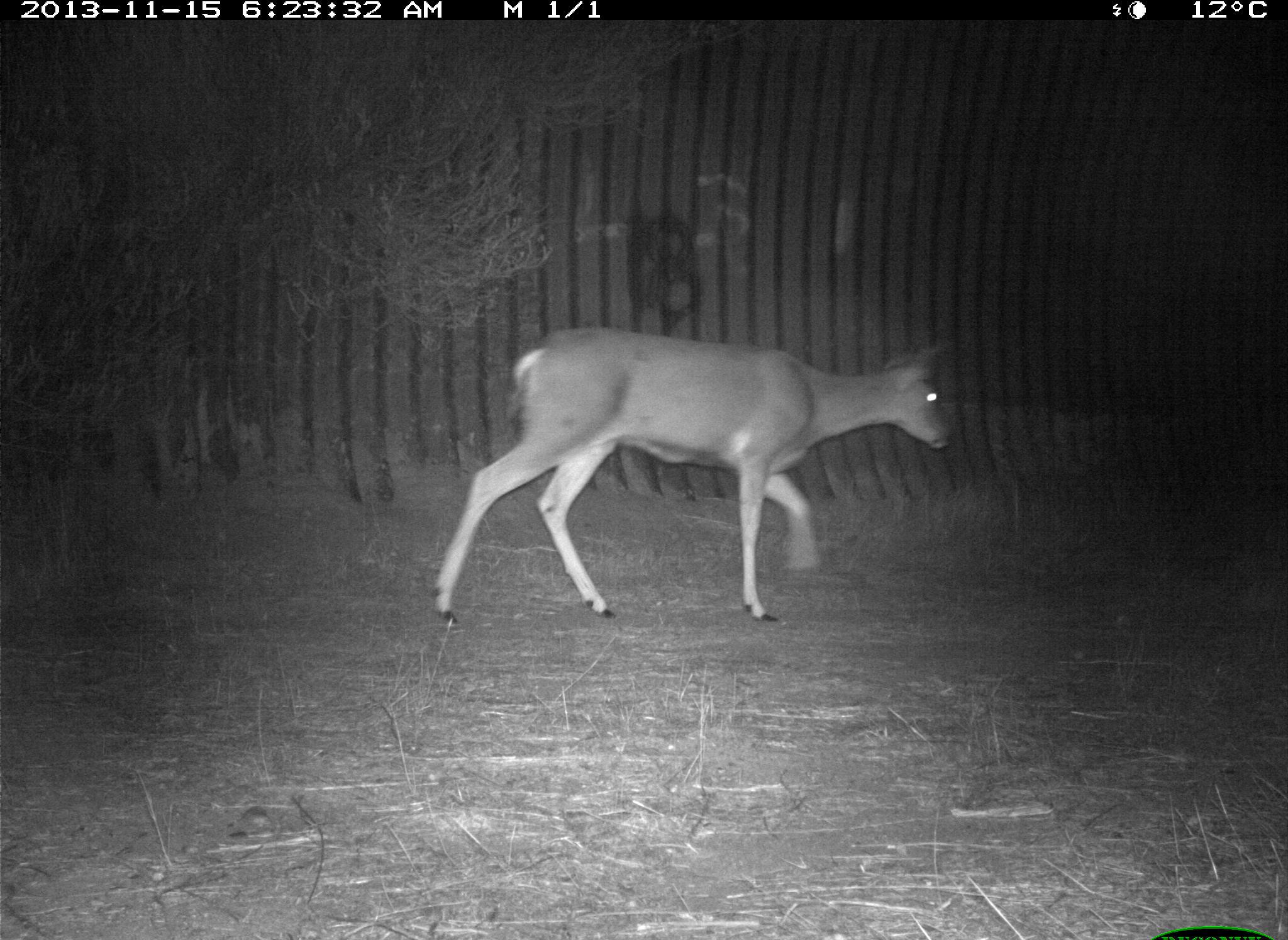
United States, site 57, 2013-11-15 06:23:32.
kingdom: Animalia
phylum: Chordata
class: Mammalia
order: Artiodactyla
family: Cervidae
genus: Odocoileus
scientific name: Odocoileus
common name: deer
Deer (Odocoileus).